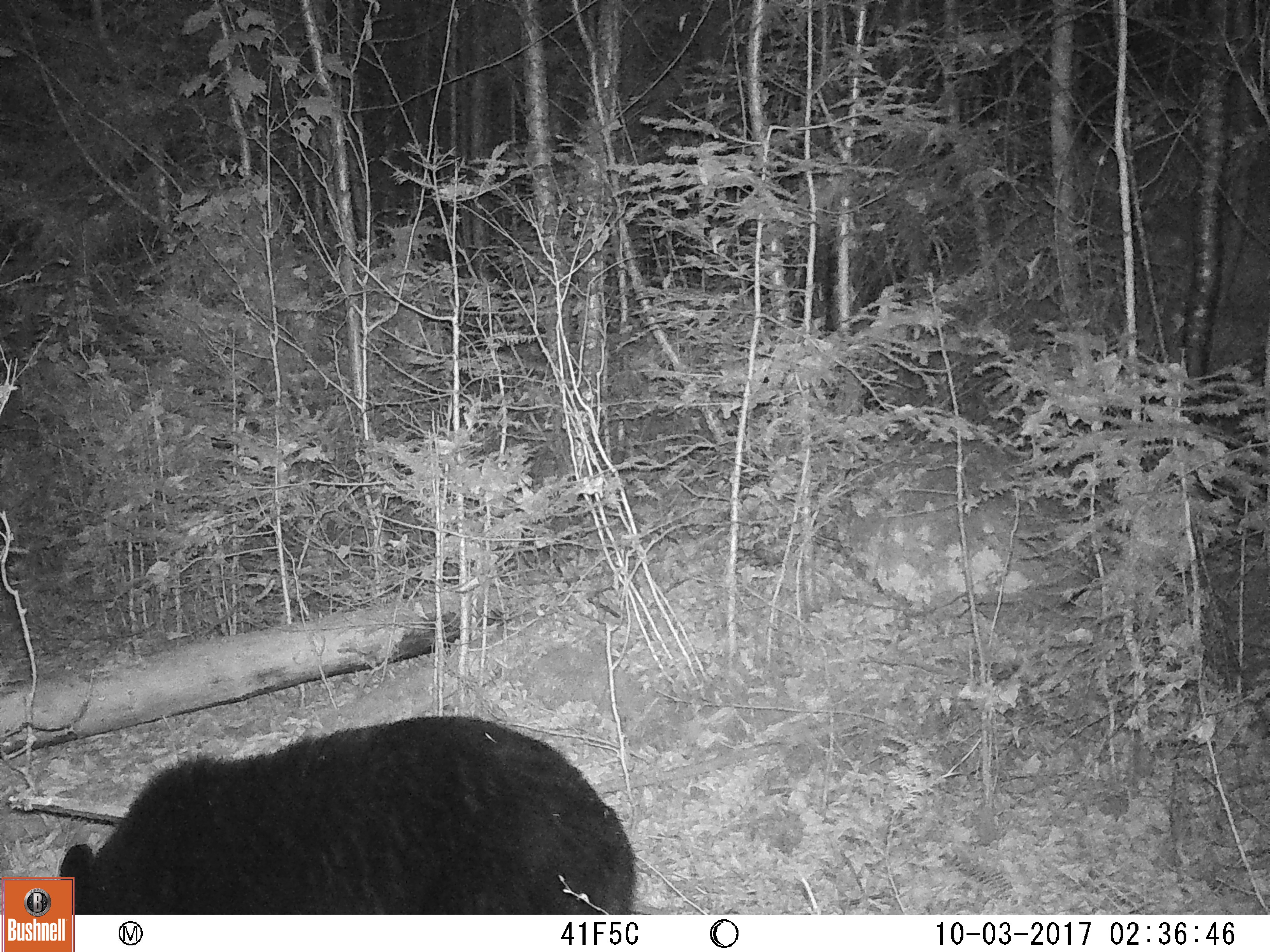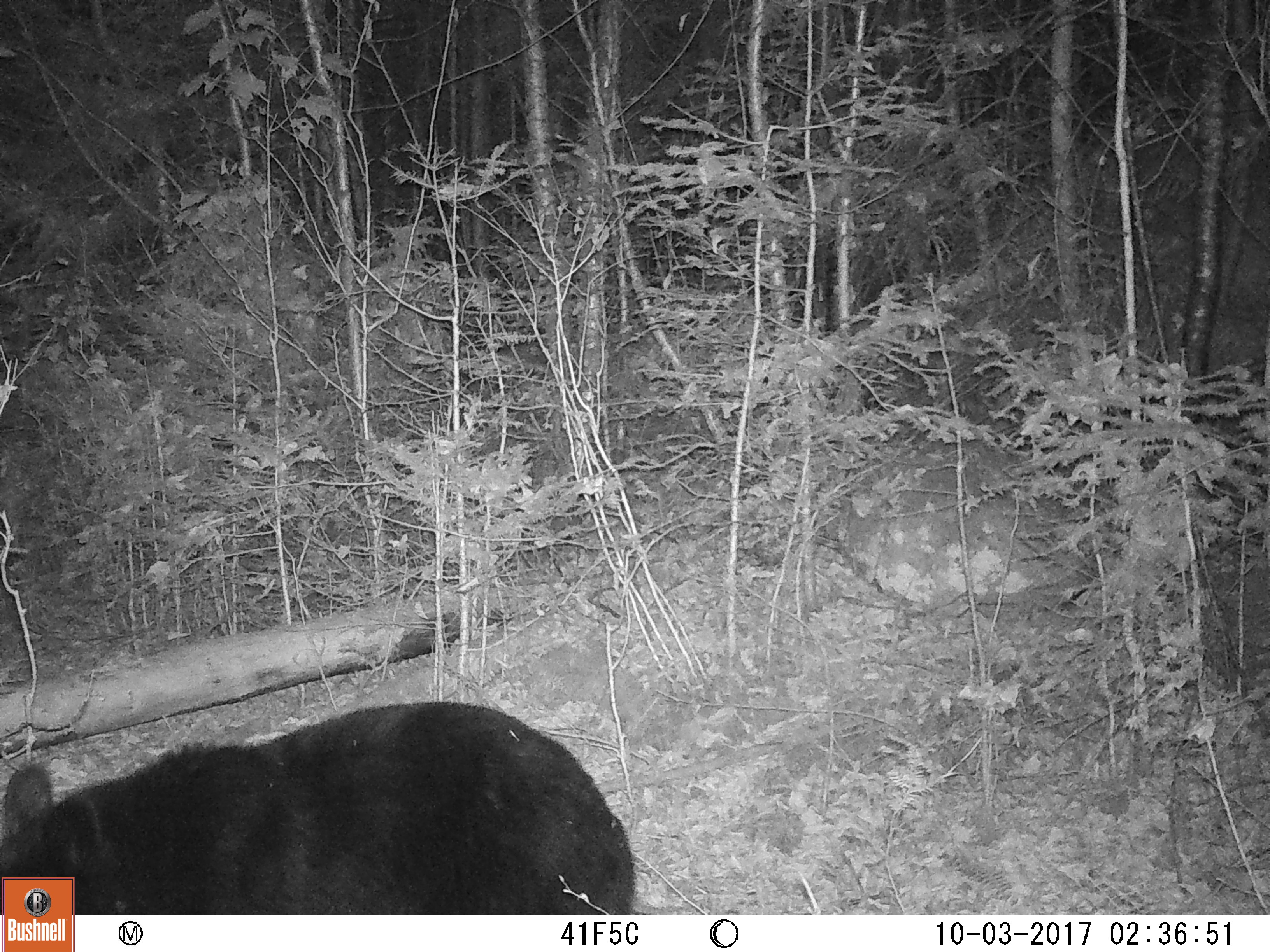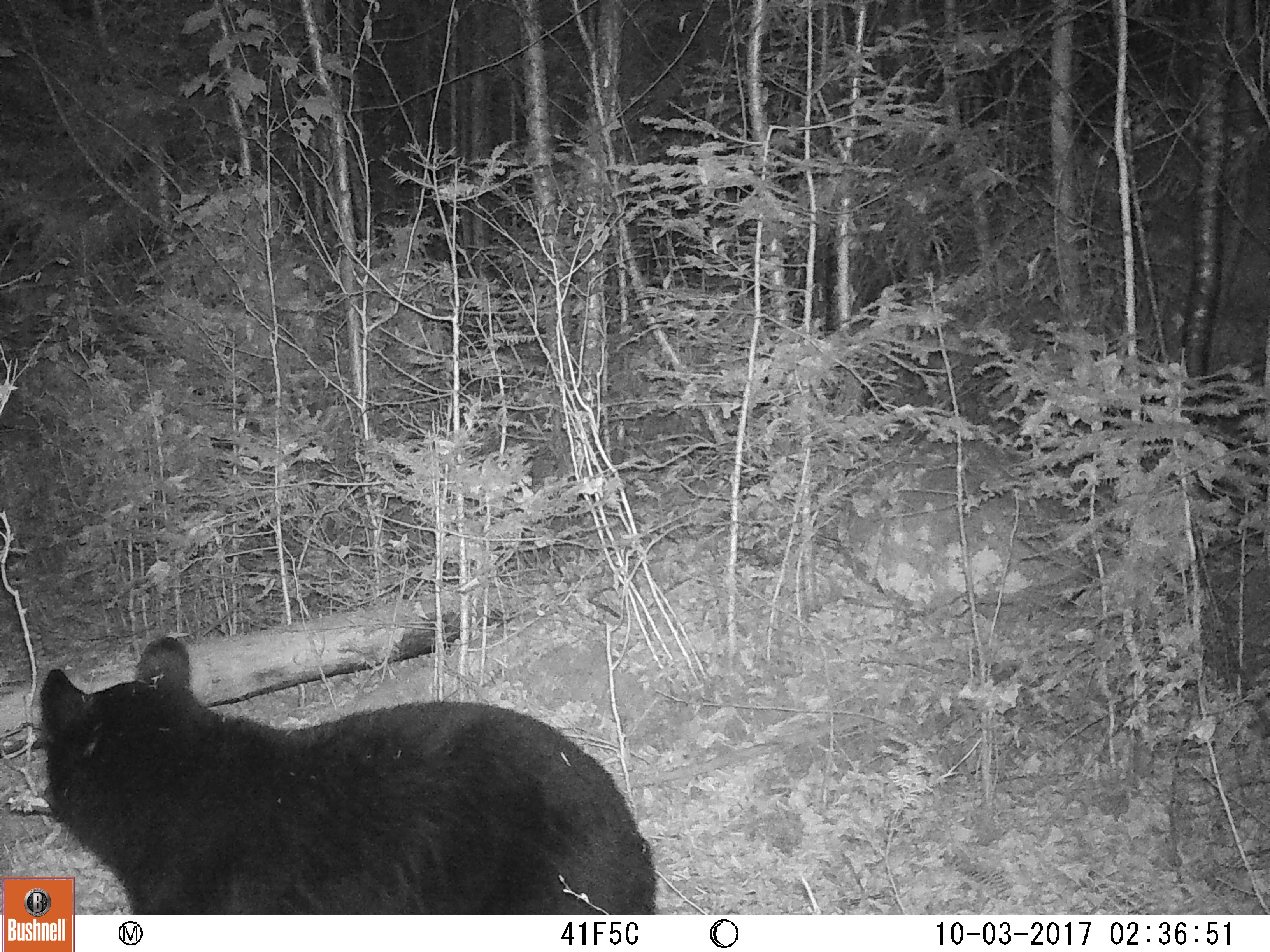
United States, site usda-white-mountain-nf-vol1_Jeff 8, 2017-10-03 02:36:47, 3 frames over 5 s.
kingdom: Animalia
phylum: Chordata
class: Mammalia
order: Carnivora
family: Ursidae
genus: Ursus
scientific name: Ursus americanus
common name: black bear